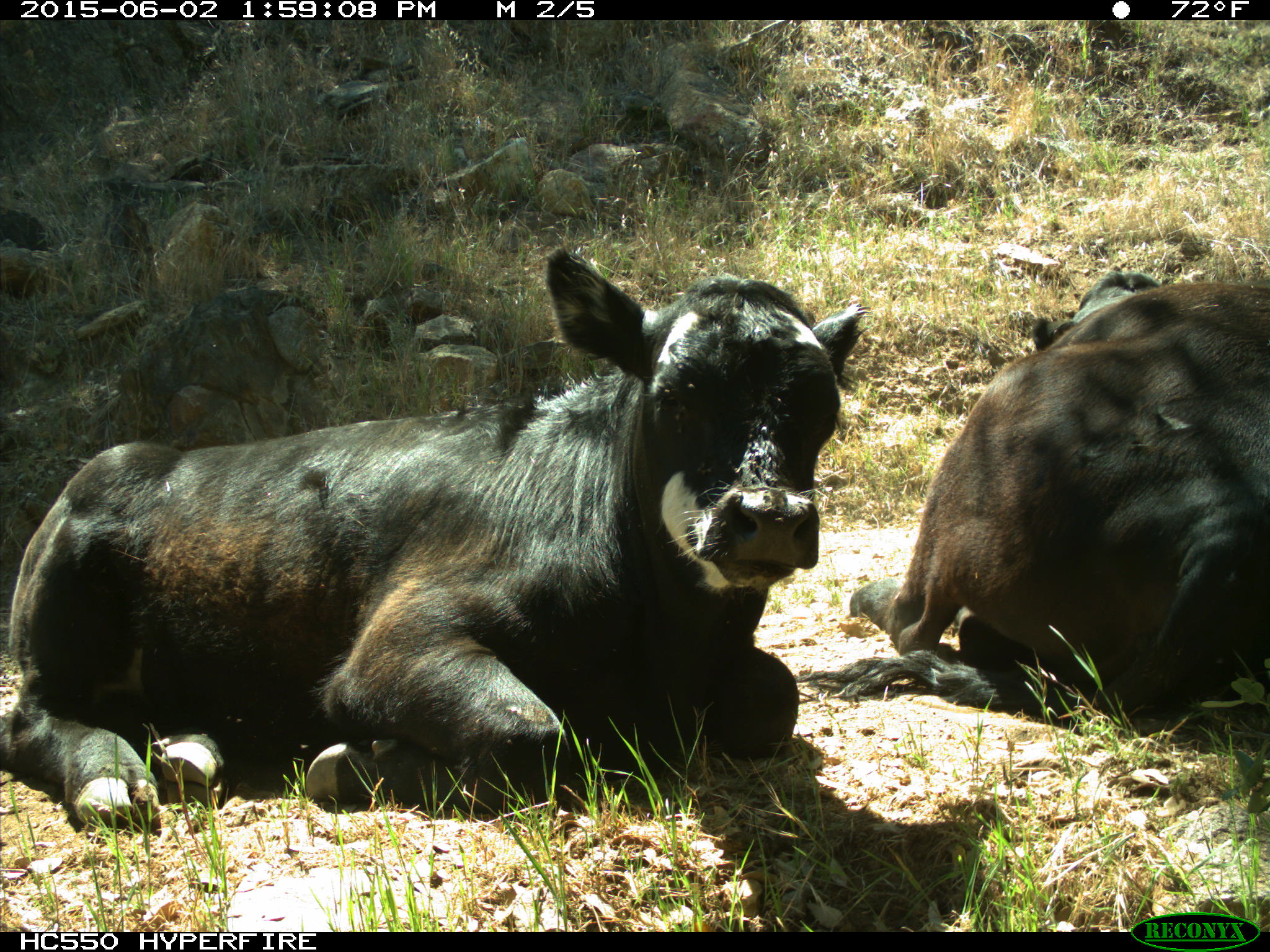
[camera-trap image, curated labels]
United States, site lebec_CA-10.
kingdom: Animalia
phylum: Chordata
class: Mammalia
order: Artiodactyla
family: Bovidae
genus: Bos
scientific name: Bos taurus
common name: domestic cow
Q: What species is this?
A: Bos taurus (domestic cow).